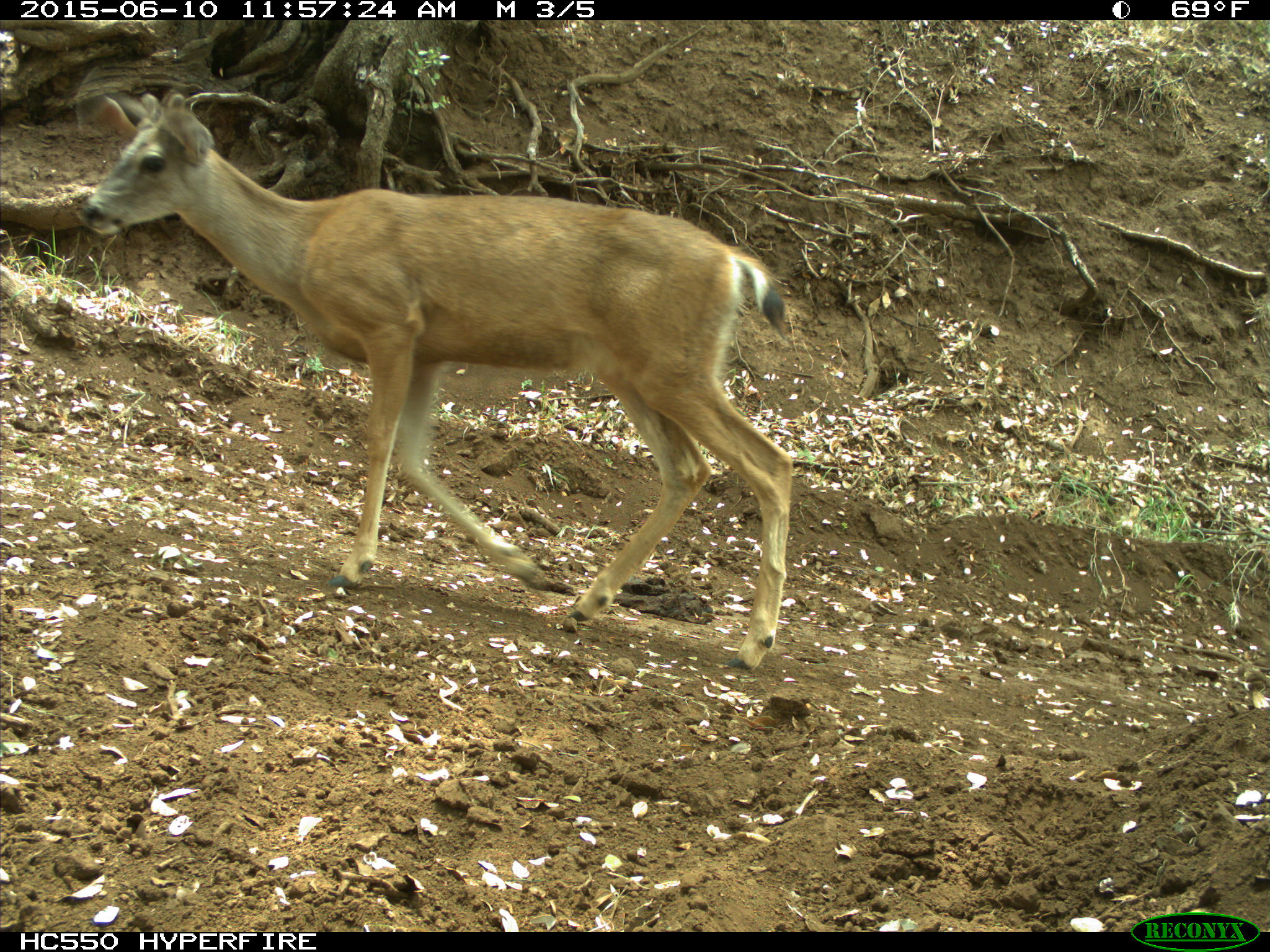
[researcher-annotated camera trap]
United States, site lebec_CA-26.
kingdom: Animalia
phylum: Chordata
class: Mammalia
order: Artiodactyla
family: Cervidae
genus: Odocoileus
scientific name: Odocoileus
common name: deer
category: unidentified deer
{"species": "unidentified deer (deer) (Odocoileus)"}